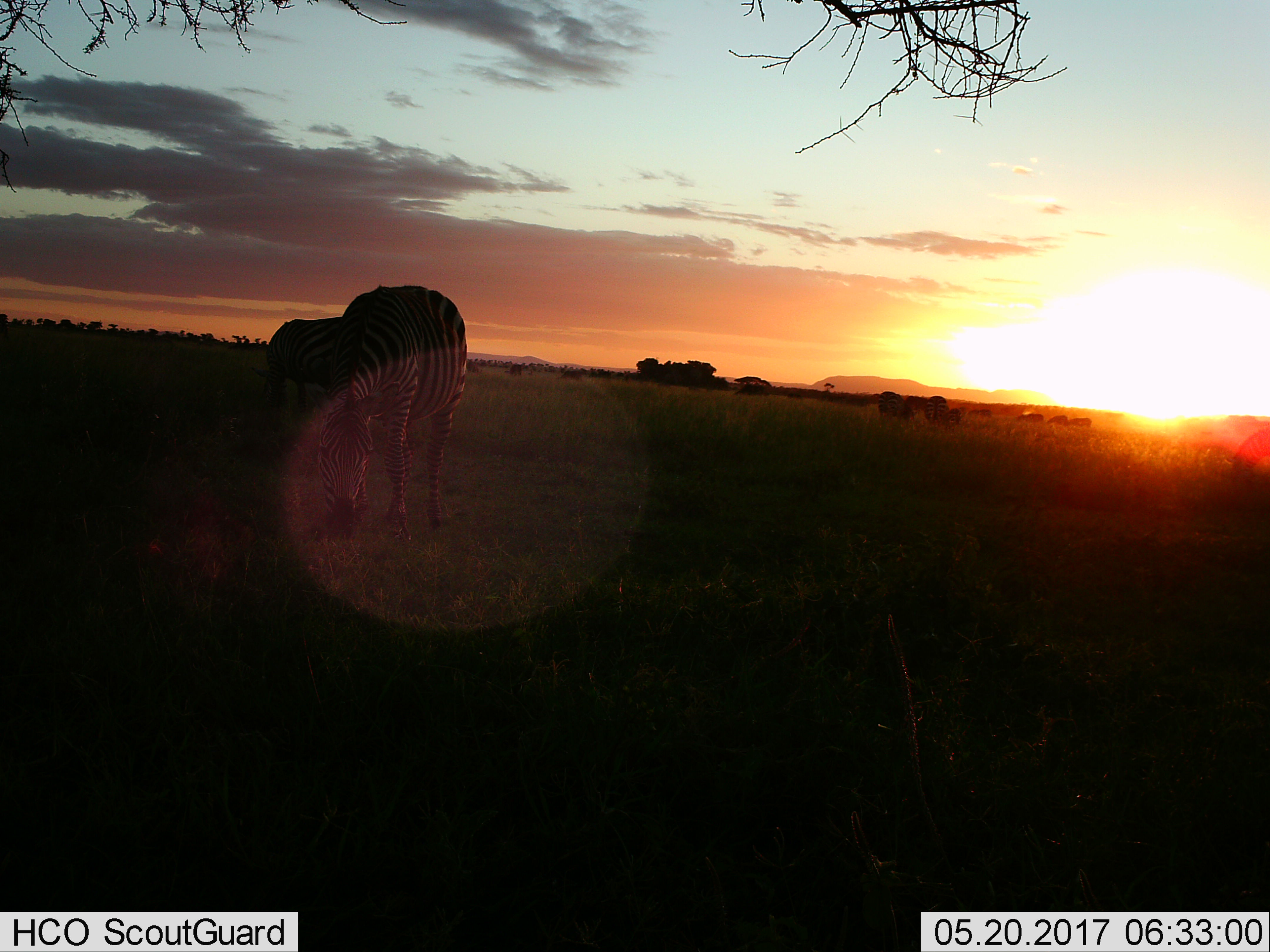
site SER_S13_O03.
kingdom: Animalia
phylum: Chordata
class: Mammalia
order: Perissodactyla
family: Equidae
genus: Equus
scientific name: Equus quagga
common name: plains zebra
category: zebraplains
Zebraplains (plains zebra) (Equus quagga), count 10. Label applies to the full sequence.